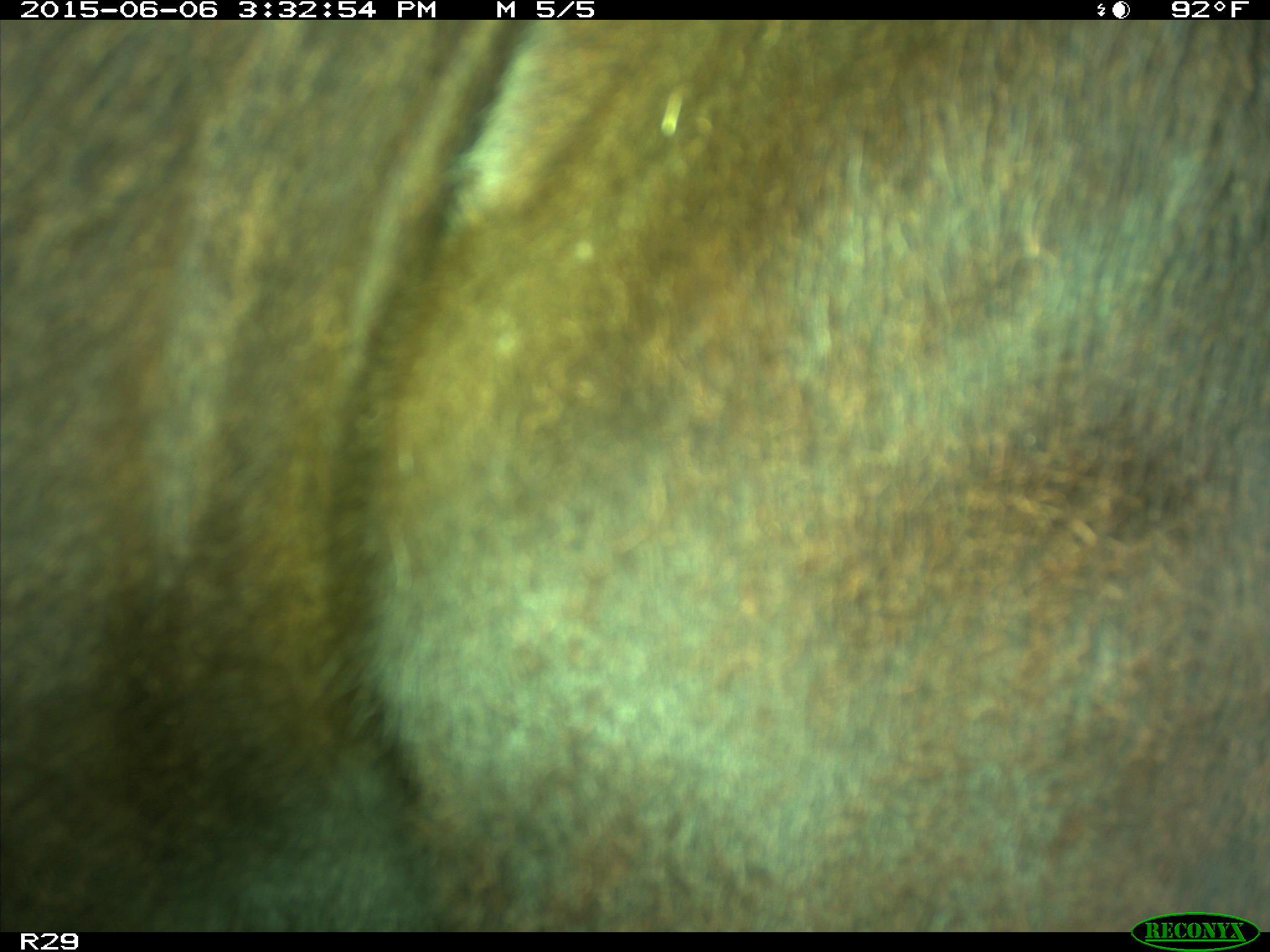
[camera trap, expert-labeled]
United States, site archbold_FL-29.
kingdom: Animalia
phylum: Chordata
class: Mammalia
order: Artiodactyla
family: Bovidae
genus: Bos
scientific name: Bos taurus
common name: domestic cow